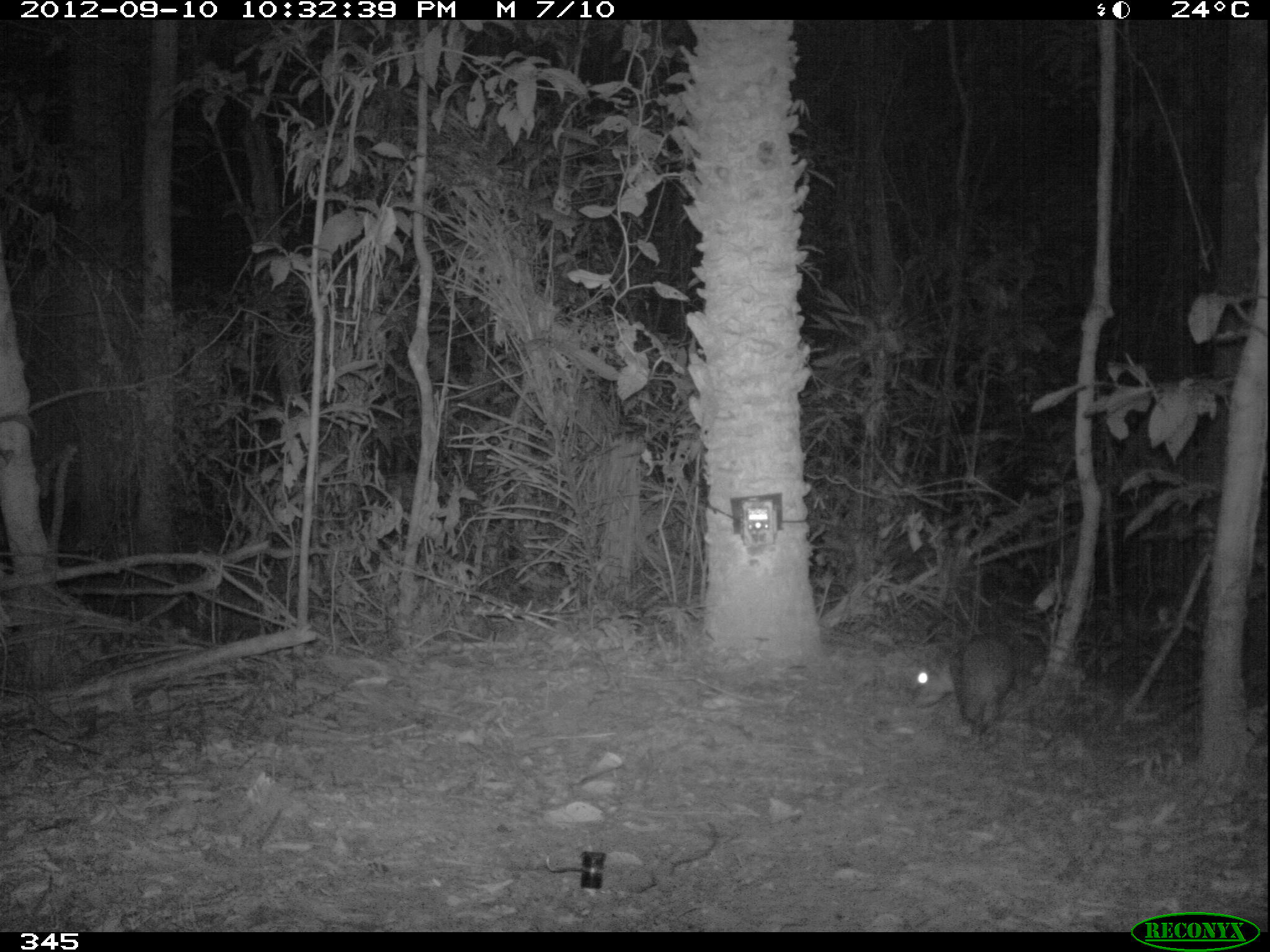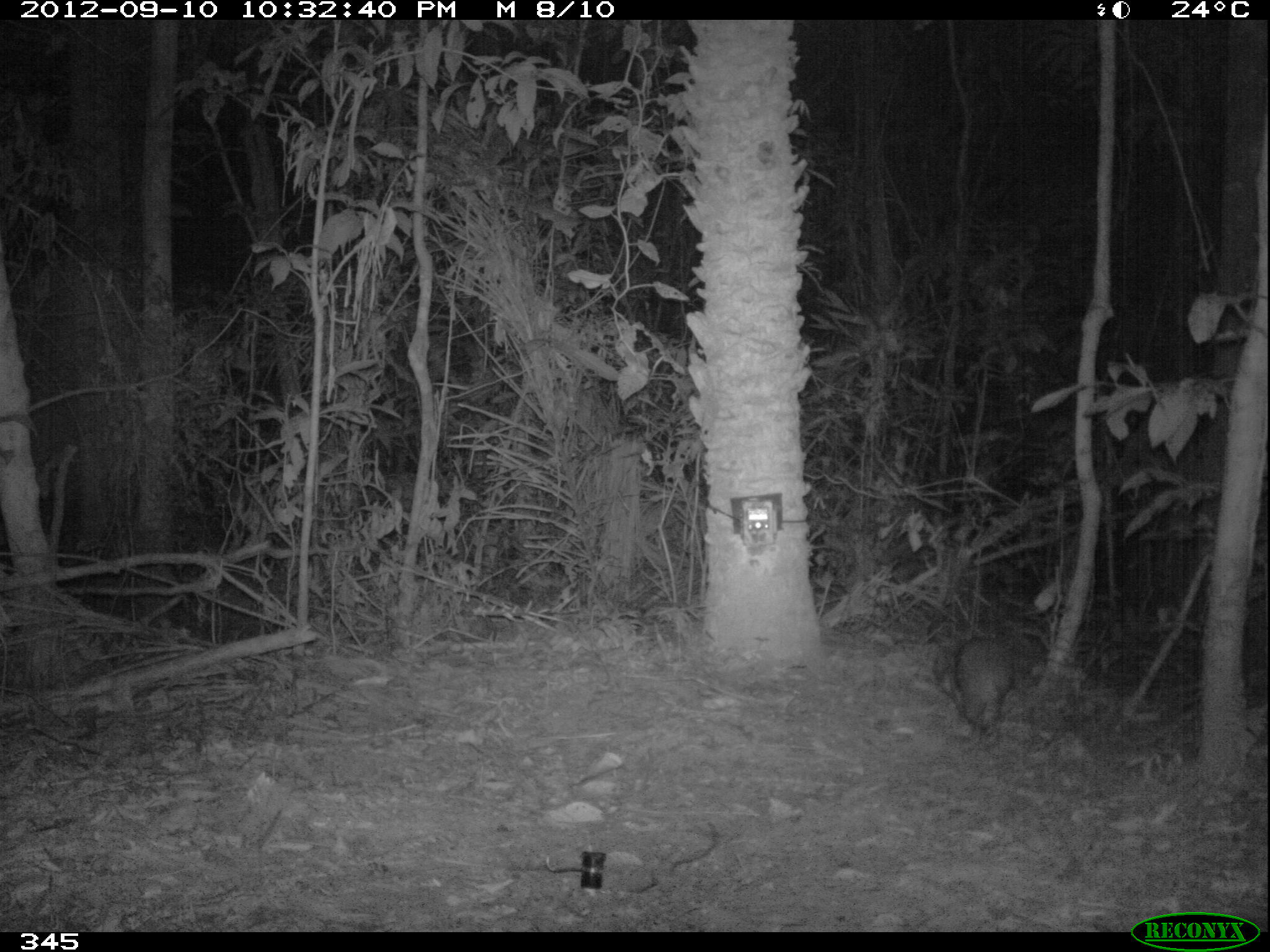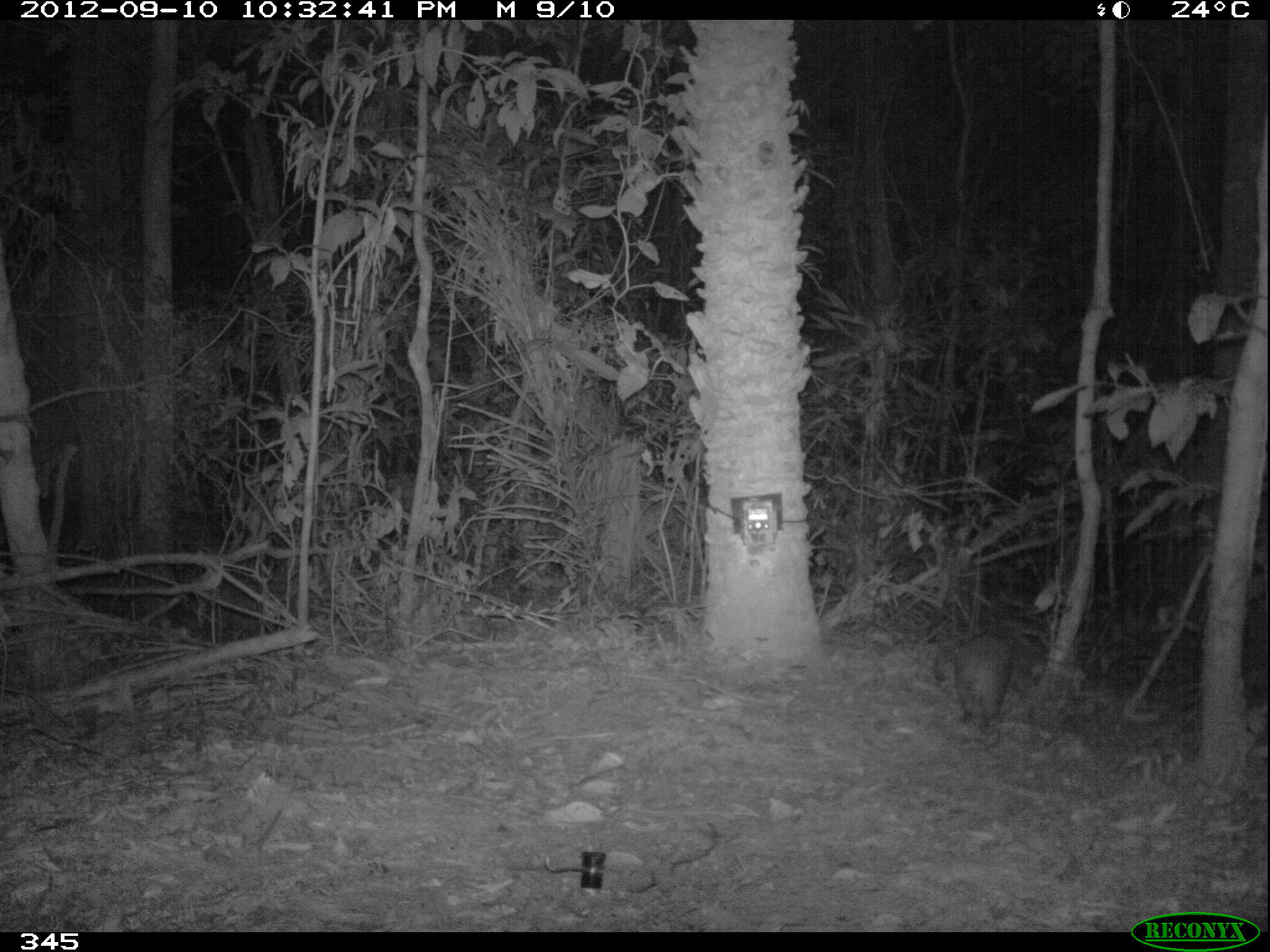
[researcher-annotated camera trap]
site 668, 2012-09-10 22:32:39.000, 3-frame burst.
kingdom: Animalia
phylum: Chordata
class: Mammalia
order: Rodentia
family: Cuniculidae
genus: Cuniculus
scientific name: Cuniculus paca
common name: spotted paca